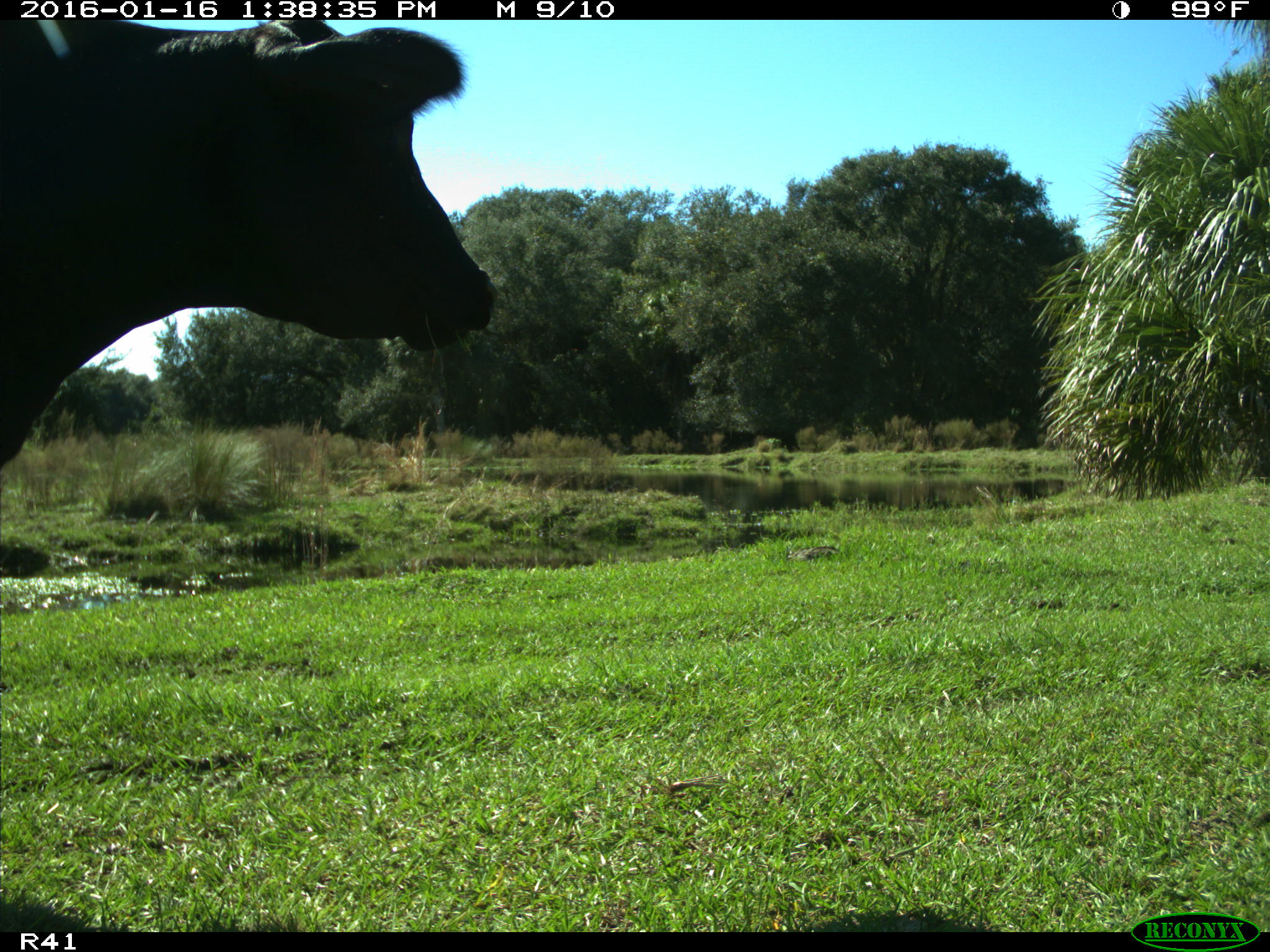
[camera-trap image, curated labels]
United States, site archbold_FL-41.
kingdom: Animalia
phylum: Chordata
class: Mammalia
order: Artiodactyla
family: Bovidae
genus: Bos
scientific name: Bos taurus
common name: domestic cow